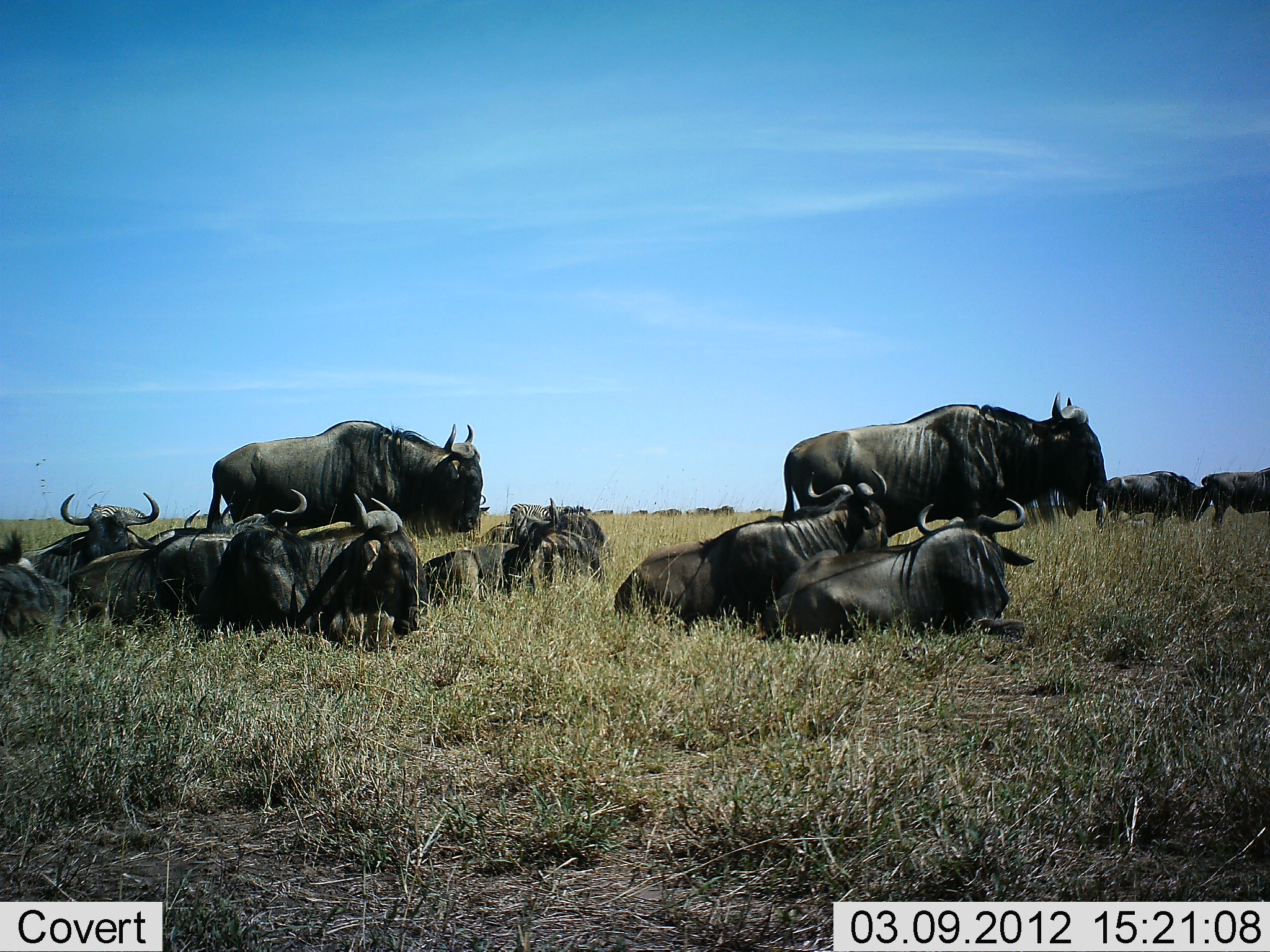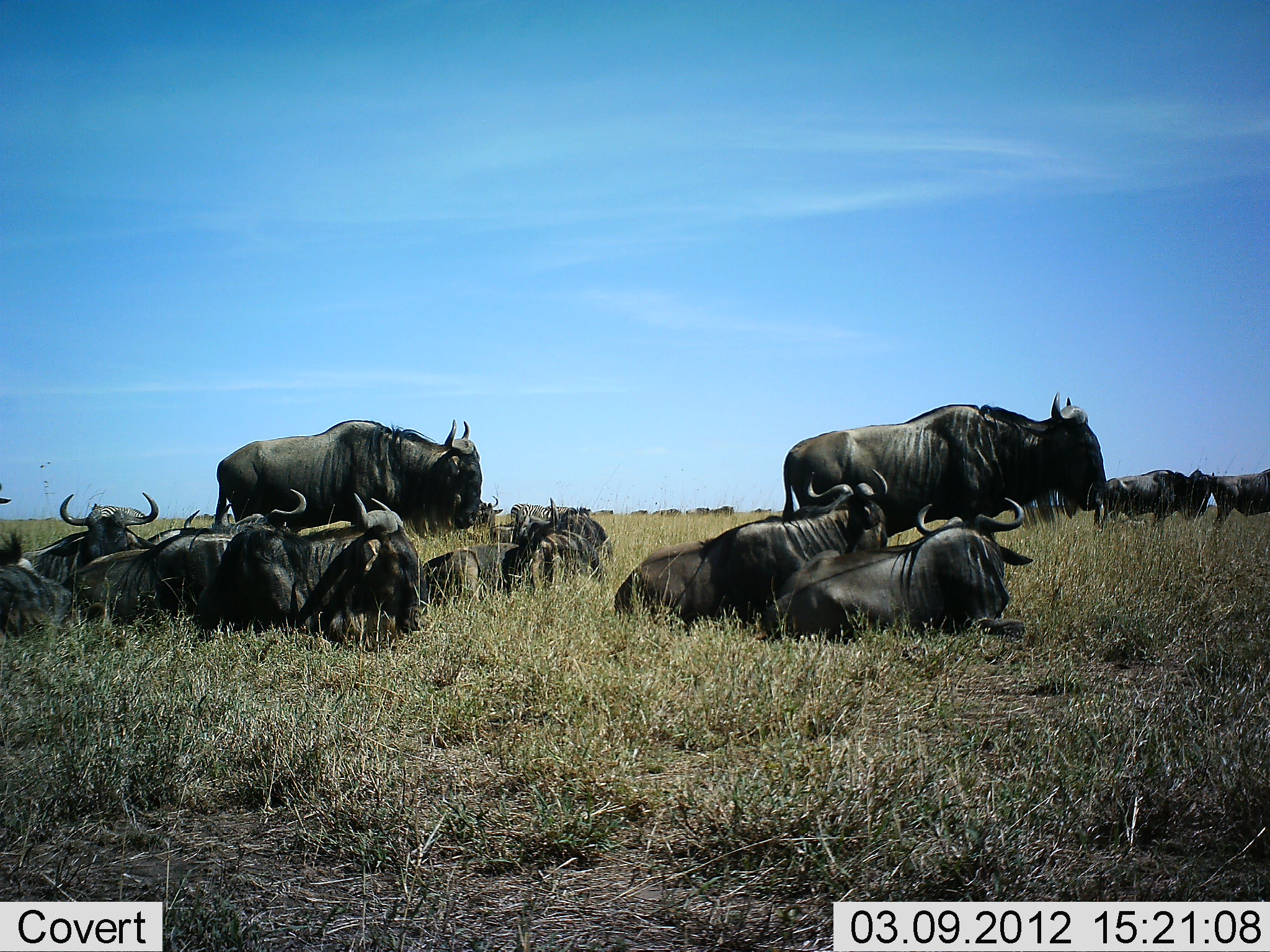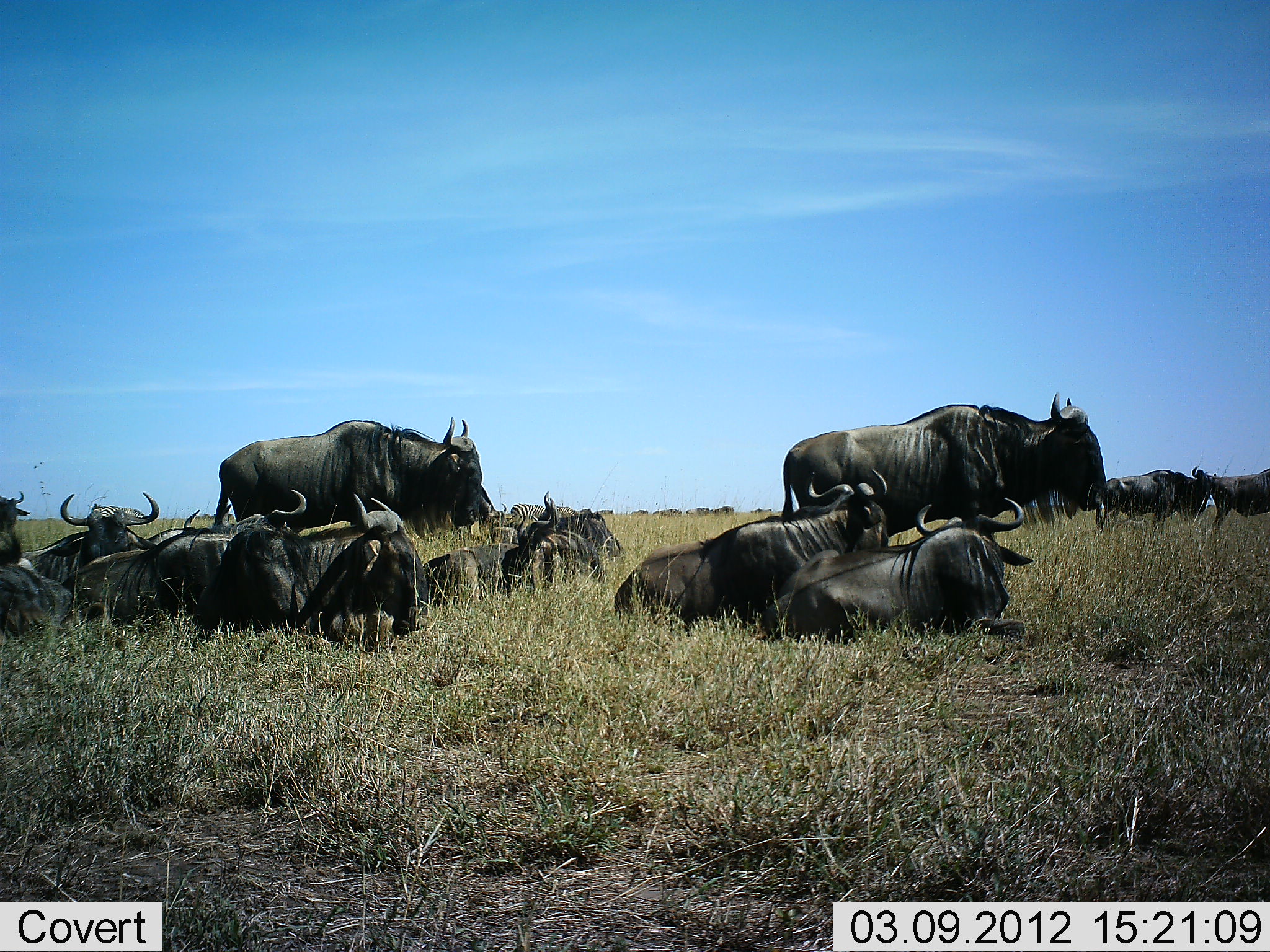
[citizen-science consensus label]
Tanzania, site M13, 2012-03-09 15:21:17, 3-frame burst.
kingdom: Animalia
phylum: Chordata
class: Mammalia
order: Artiodactyla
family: Bovidae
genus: Connochaetes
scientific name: Connochaetes taurinus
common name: blue wildebeest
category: wildebeest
Wildebeest (blue wildebeest) (Connochaetes taurinus), count 11-50. Behavior (volunteer vote fractions): standing 77%, resting 100%, moving 14%, interacting 5%. Young present (vote fraction): 0%. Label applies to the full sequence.